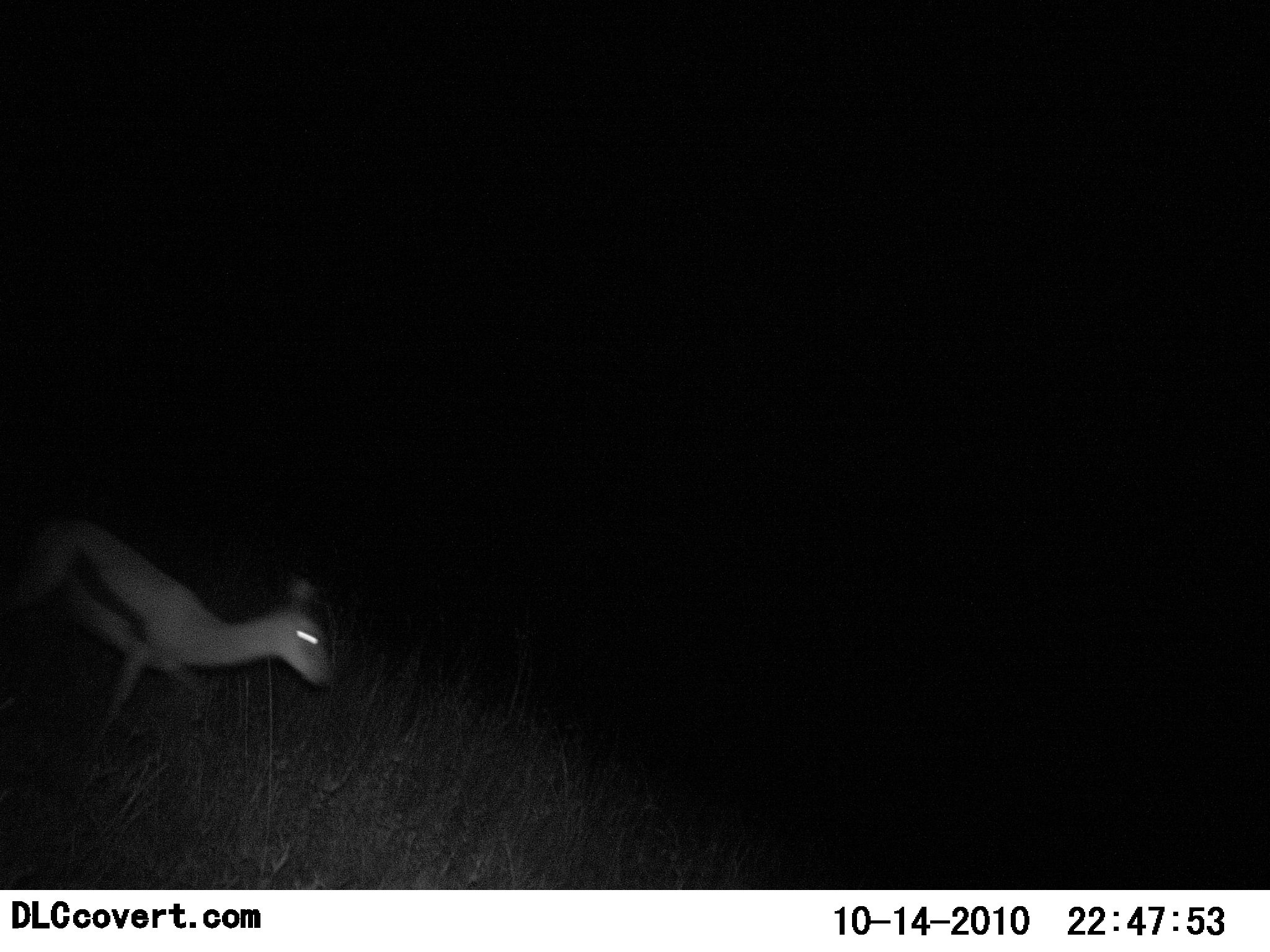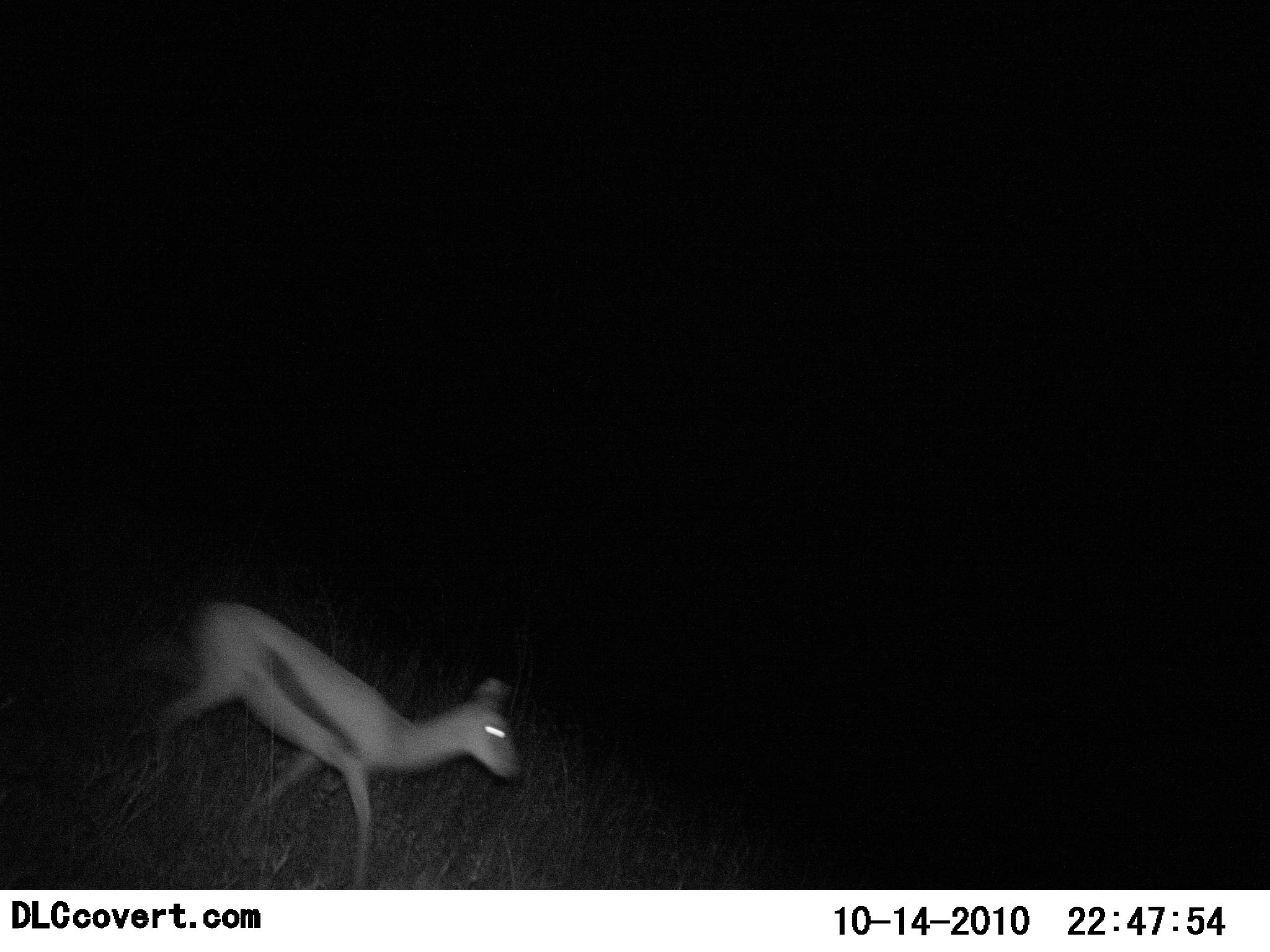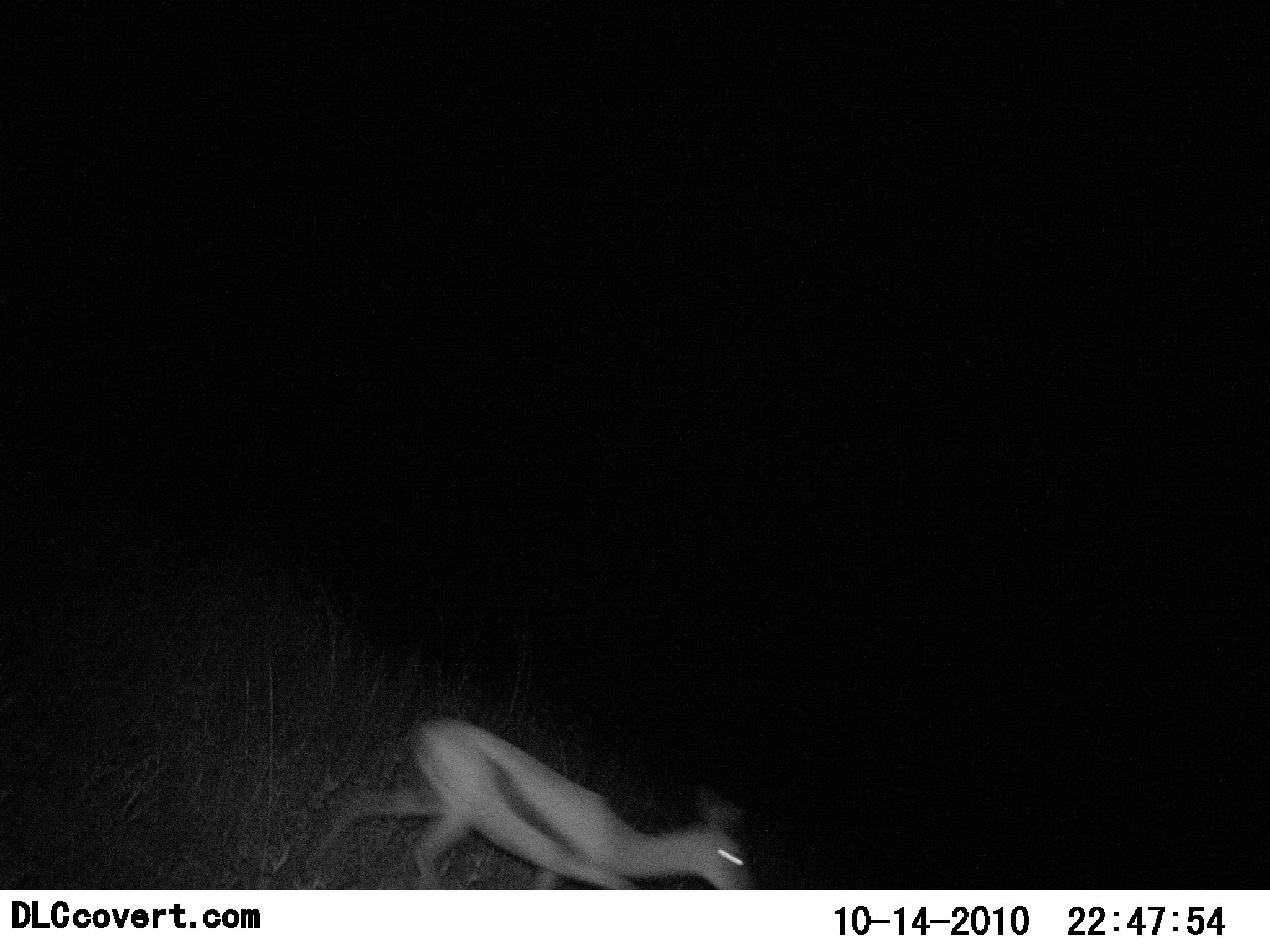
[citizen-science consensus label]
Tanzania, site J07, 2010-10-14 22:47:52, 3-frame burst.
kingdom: Animalia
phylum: Chordata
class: Mammalia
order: Artiodactyla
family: Bovidae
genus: Eudorcas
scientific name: Eudorcas thomsonii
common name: thomson's gazelle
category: gazellethomsons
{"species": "gazellethomsons (thomson's gazelle) (Eudorcas thomsonii)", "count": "1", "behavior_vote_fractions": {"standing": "0%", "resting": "0%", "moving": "100%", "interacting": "0%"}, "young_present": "0%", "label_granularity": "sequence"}